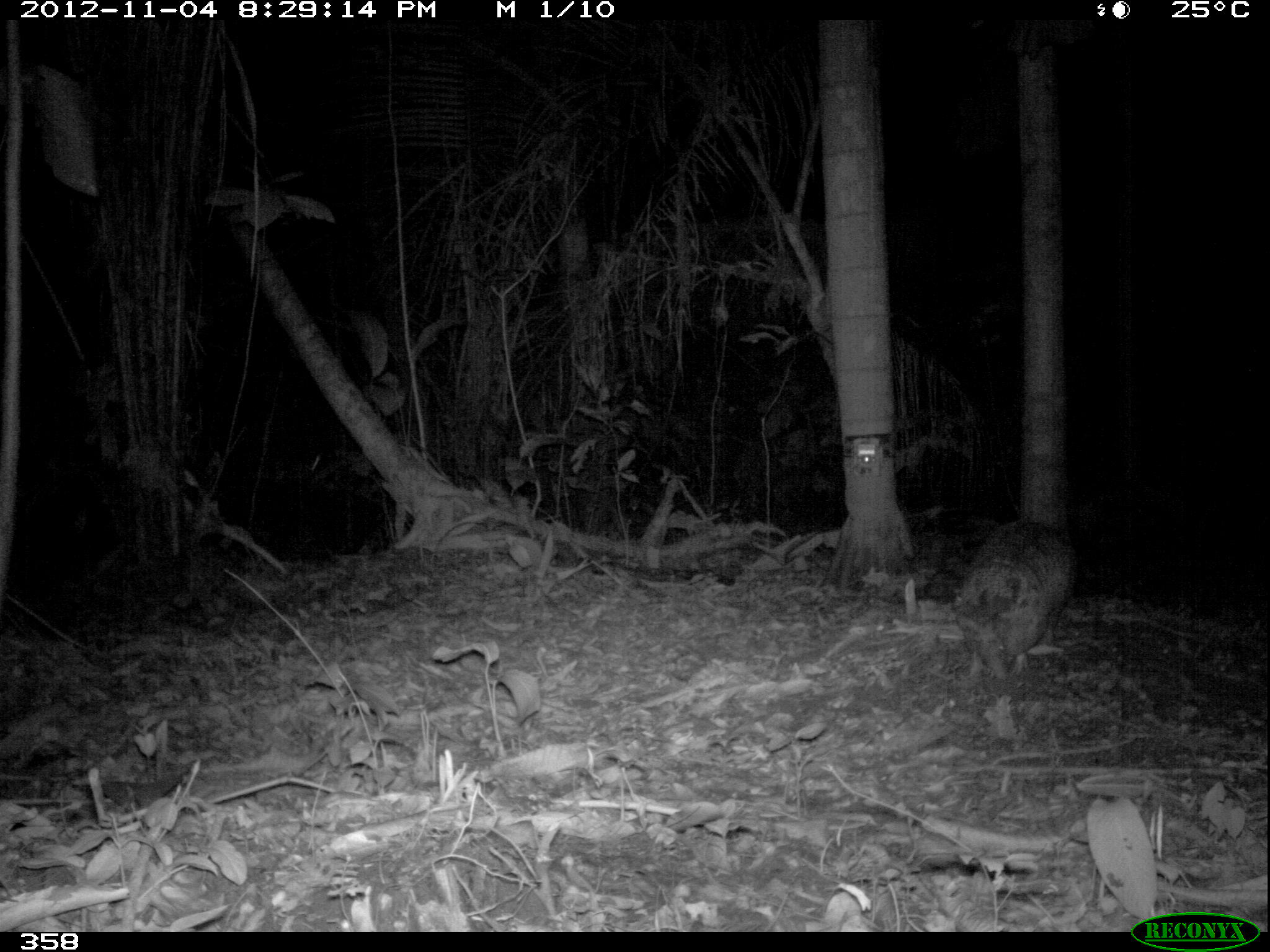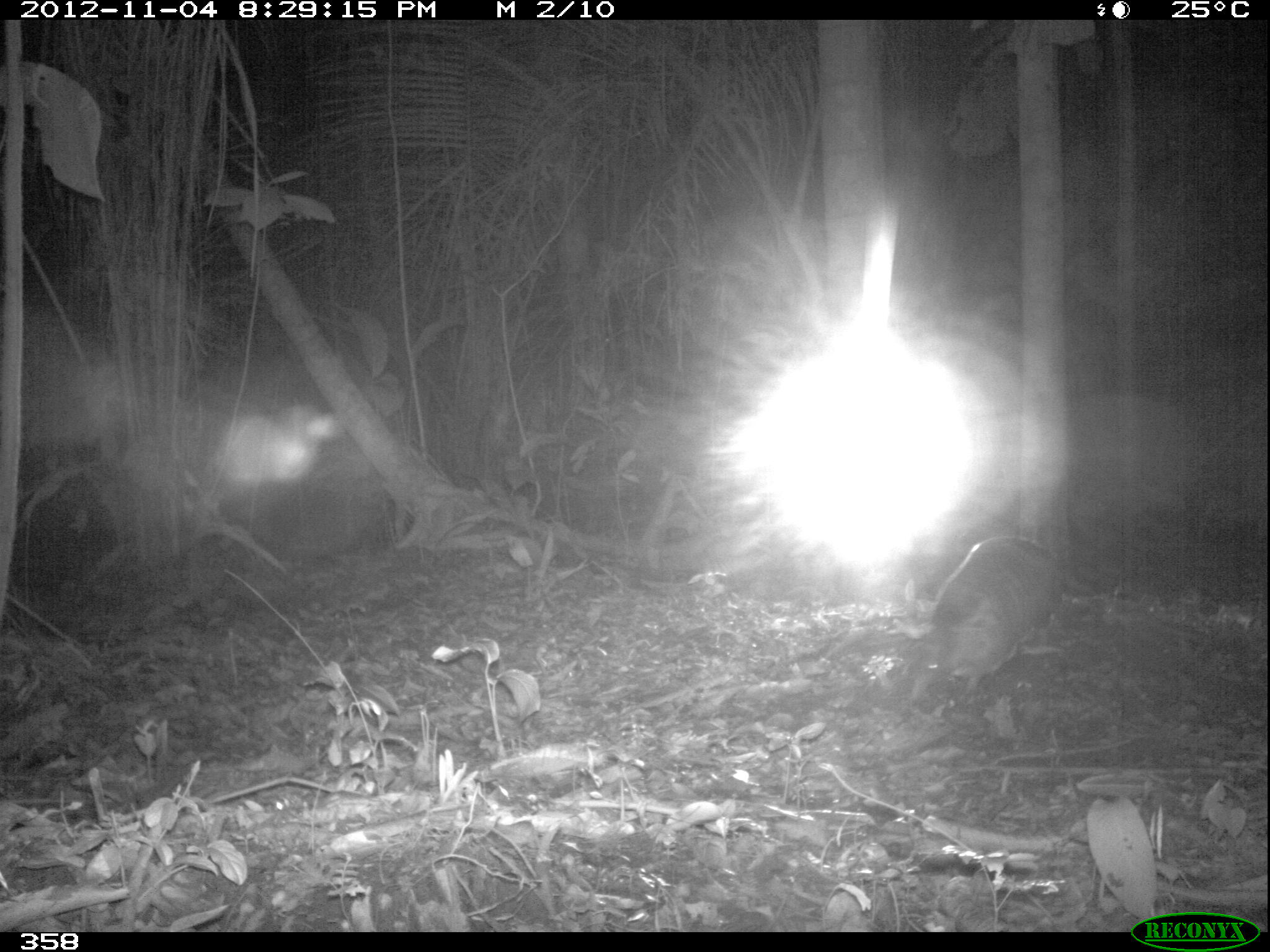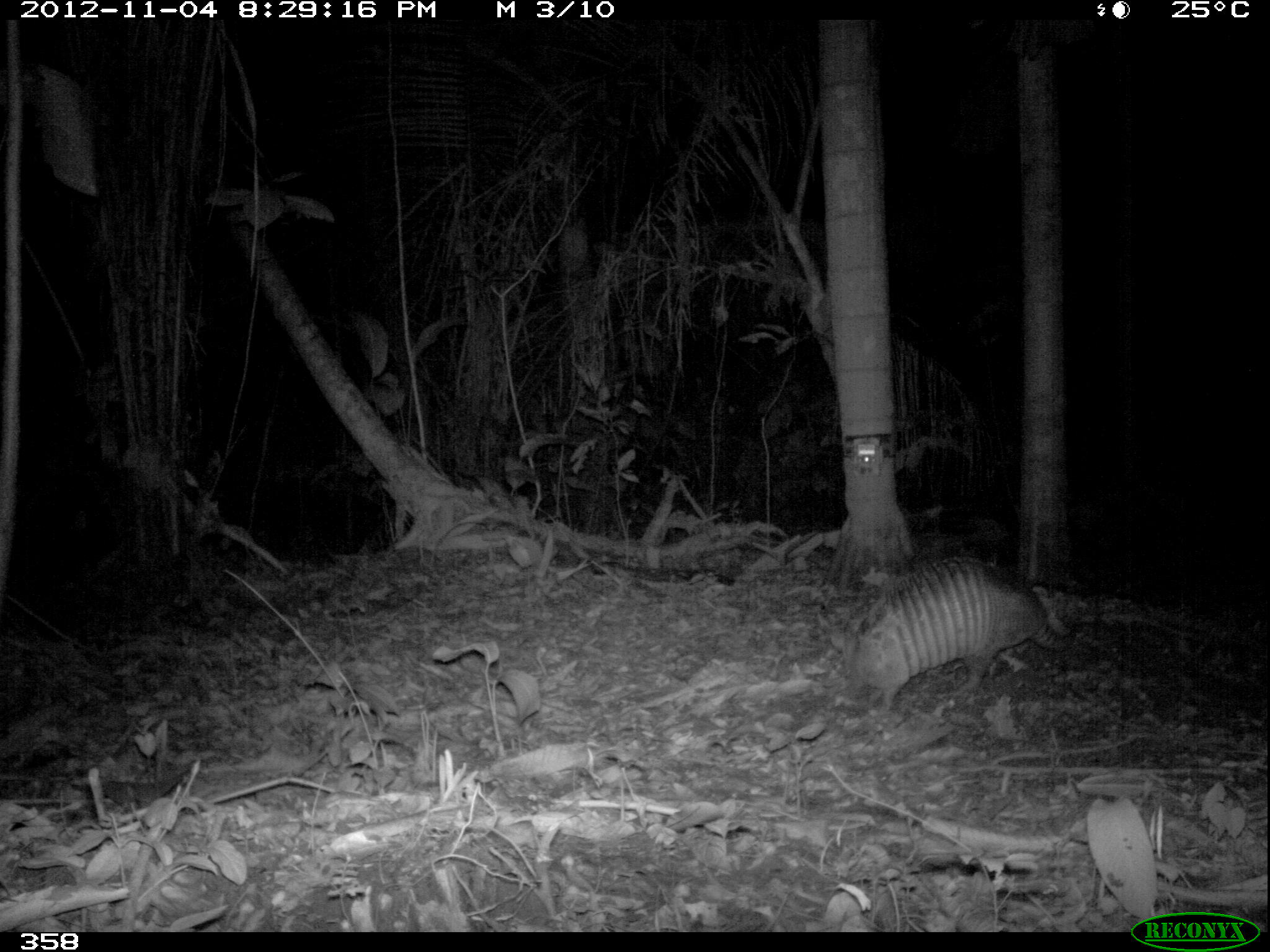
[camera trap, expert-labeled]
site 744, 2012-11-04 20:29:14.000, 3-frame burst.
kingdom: Animalia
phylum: Chordata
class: Mammalia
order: Cingulata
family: Dasypodidae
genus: Dasypus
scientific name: Dasypus novemcinctus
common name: nine-banded armadillo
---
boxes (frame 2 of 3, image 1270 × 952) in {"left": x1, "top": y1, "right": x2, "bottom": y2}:
dasypus novemcinctus: {"left": 911, "top": 535, "right": 1061, "bottom": 696}